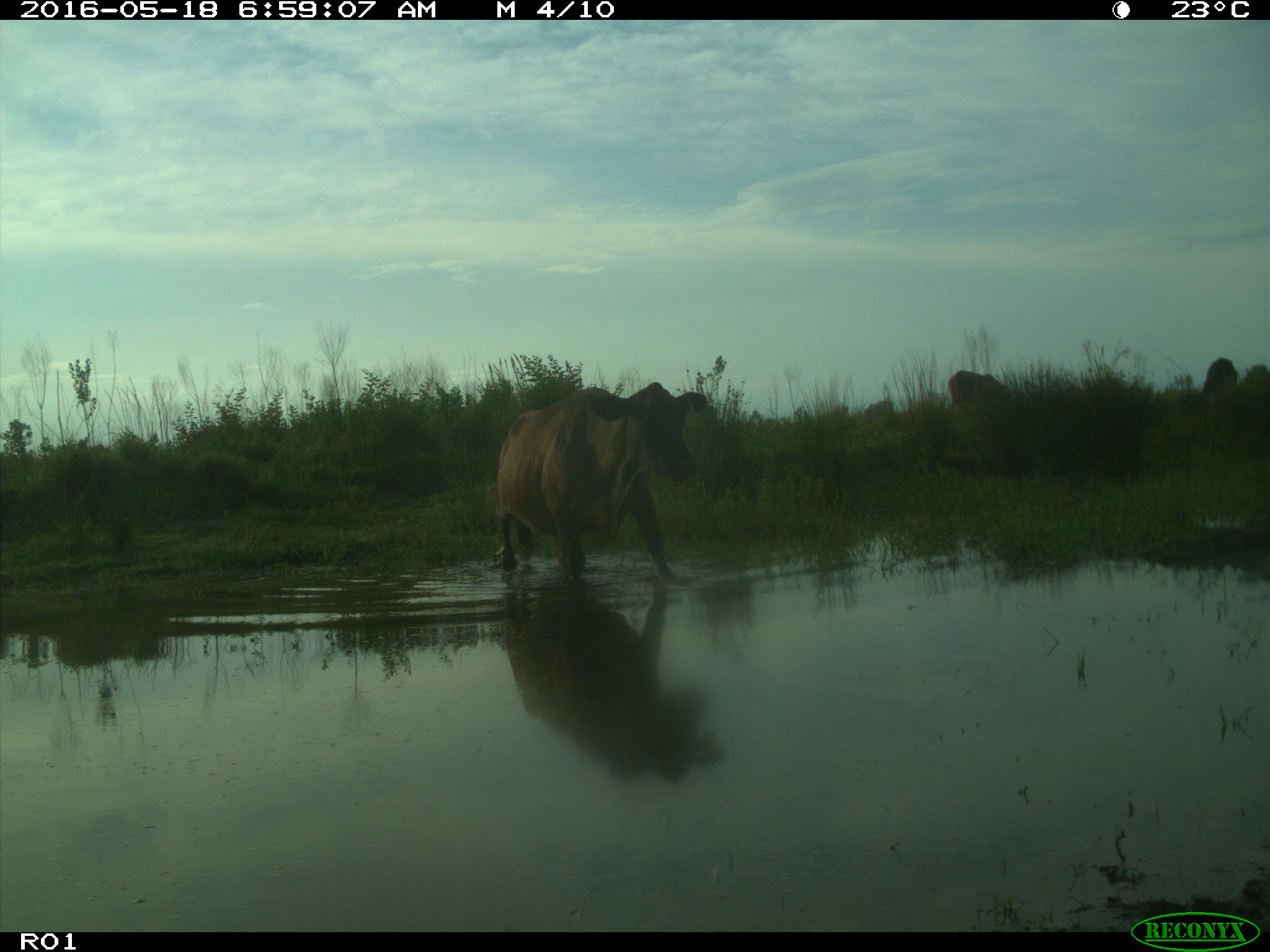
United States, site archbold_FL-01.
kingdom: Animalia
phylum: Chordata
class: Mammalia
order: Artiodactyla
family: Bovidae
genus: Bos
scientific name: Bos taurus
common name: domestic cow